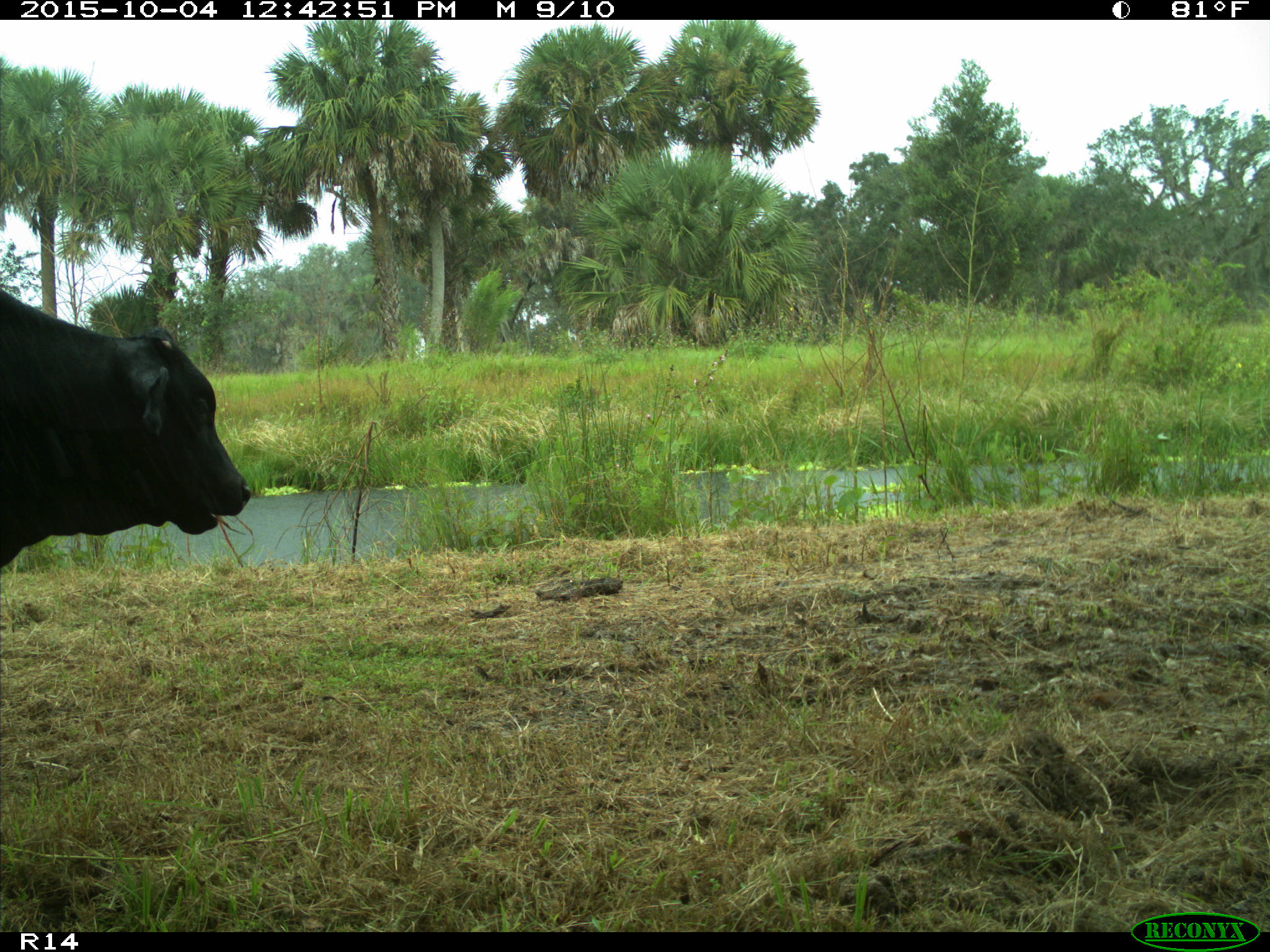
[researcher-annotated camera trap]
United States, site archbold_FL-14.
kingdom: Animalia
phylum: Chordata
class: Mammalia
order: Artiodactyla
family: Bovidae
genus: Bos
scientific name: Bos taurus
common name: domestic cow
Bos taurus (domestic cow).